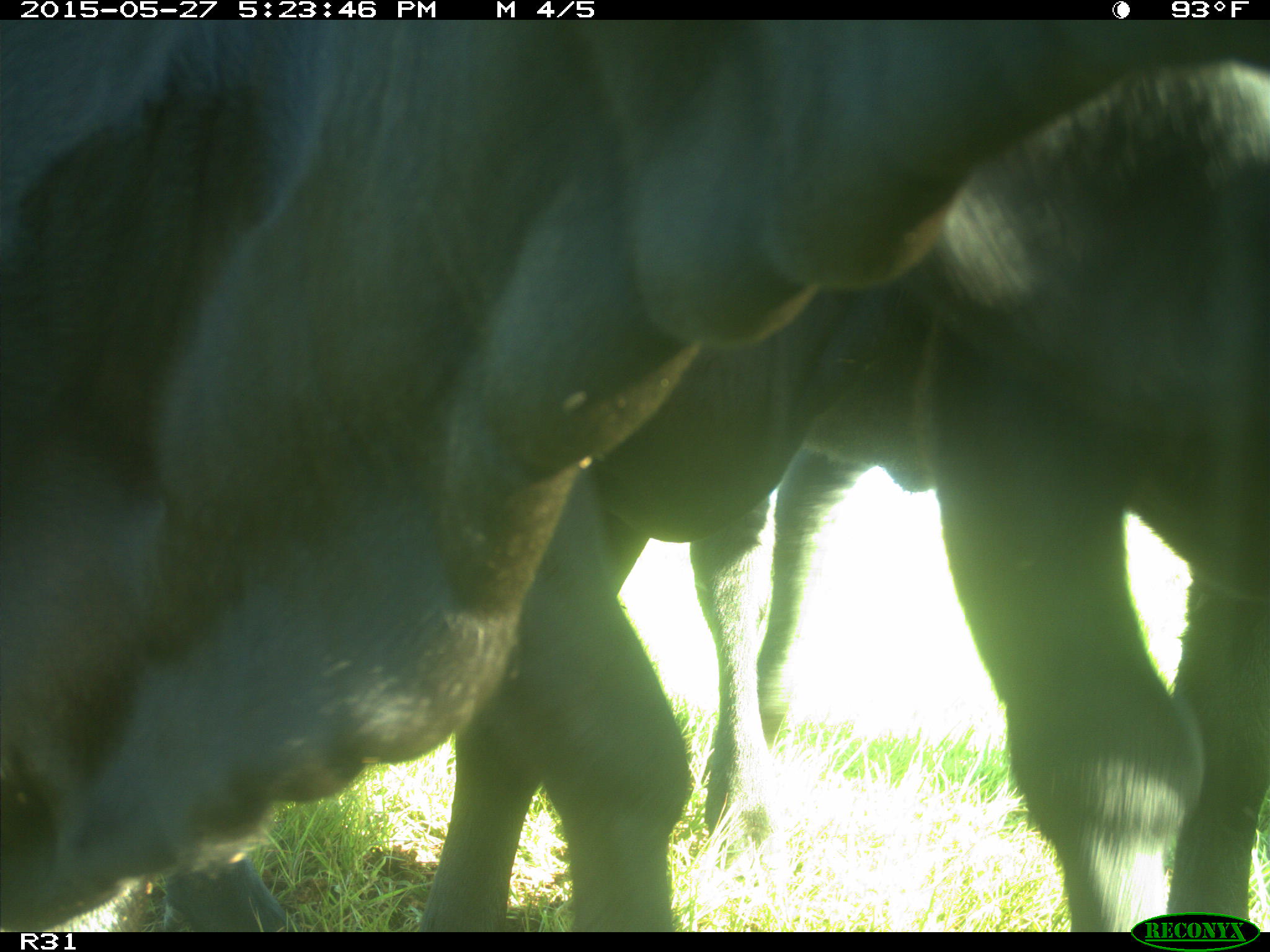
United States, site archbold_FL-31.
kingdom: Animalia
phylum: Chordata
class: Mammalia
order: Artiodactyla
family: Bovidae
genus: Bos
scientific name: Bos taurus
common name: domestic cow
Bos taurus (domestic cow).